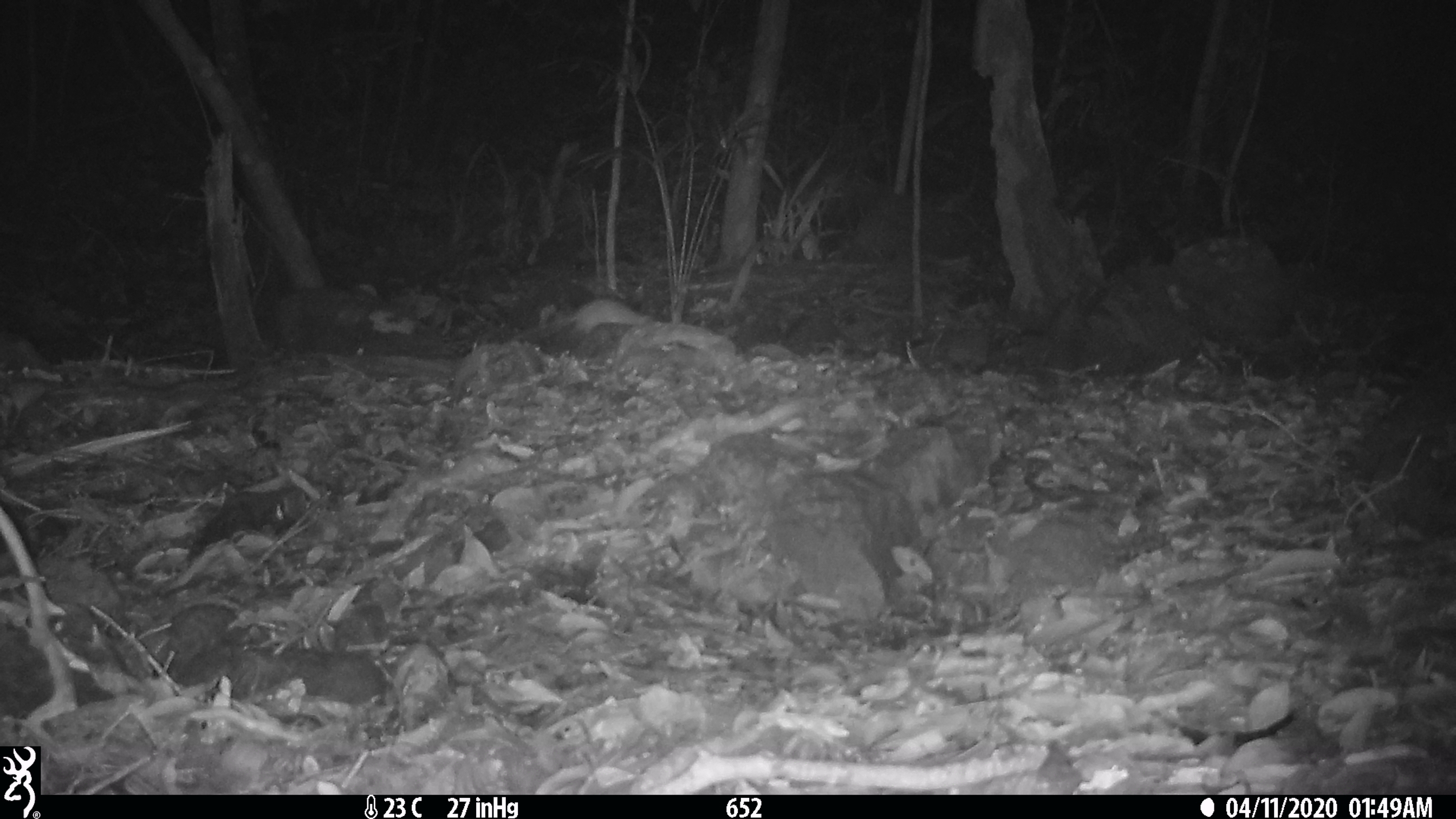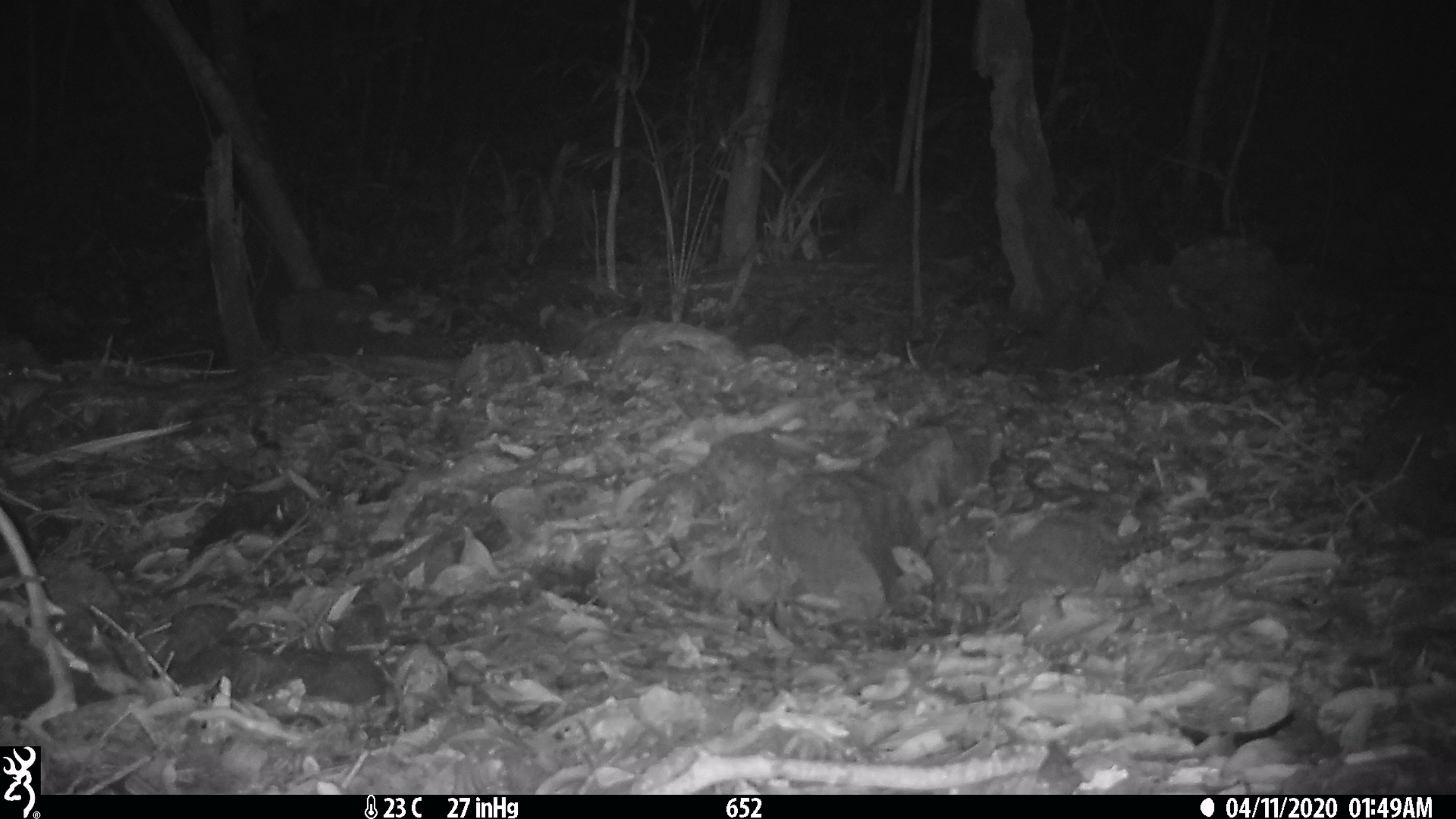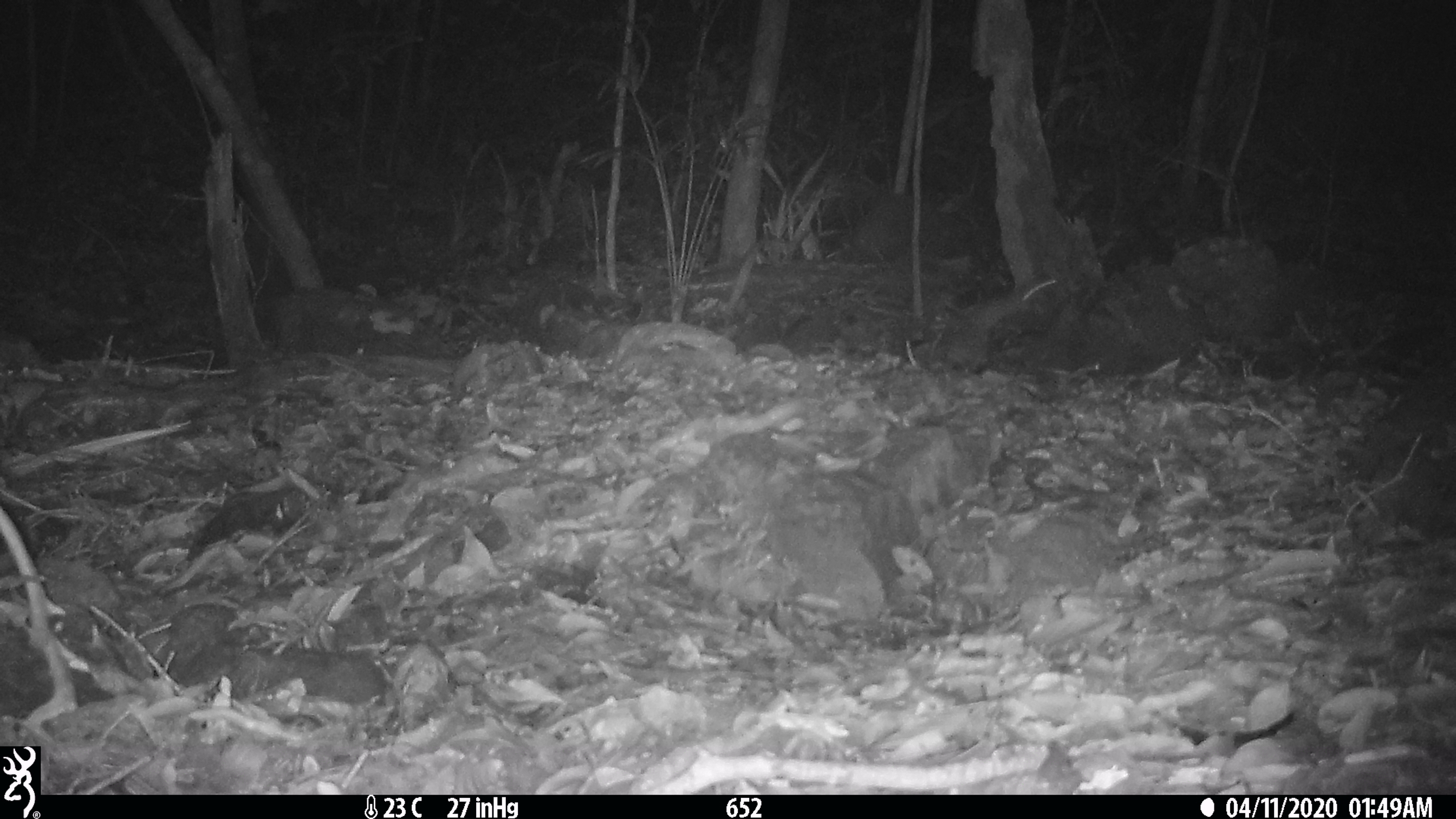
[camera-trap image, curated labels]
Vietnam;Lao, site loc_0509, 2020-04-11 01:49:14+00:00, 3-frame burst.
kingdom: Animalia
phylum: Chordata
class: Mammalia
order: Rodentia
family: Muridae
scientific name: Muridae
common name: old-world mice and rats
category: unidentified murid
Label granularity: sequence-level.